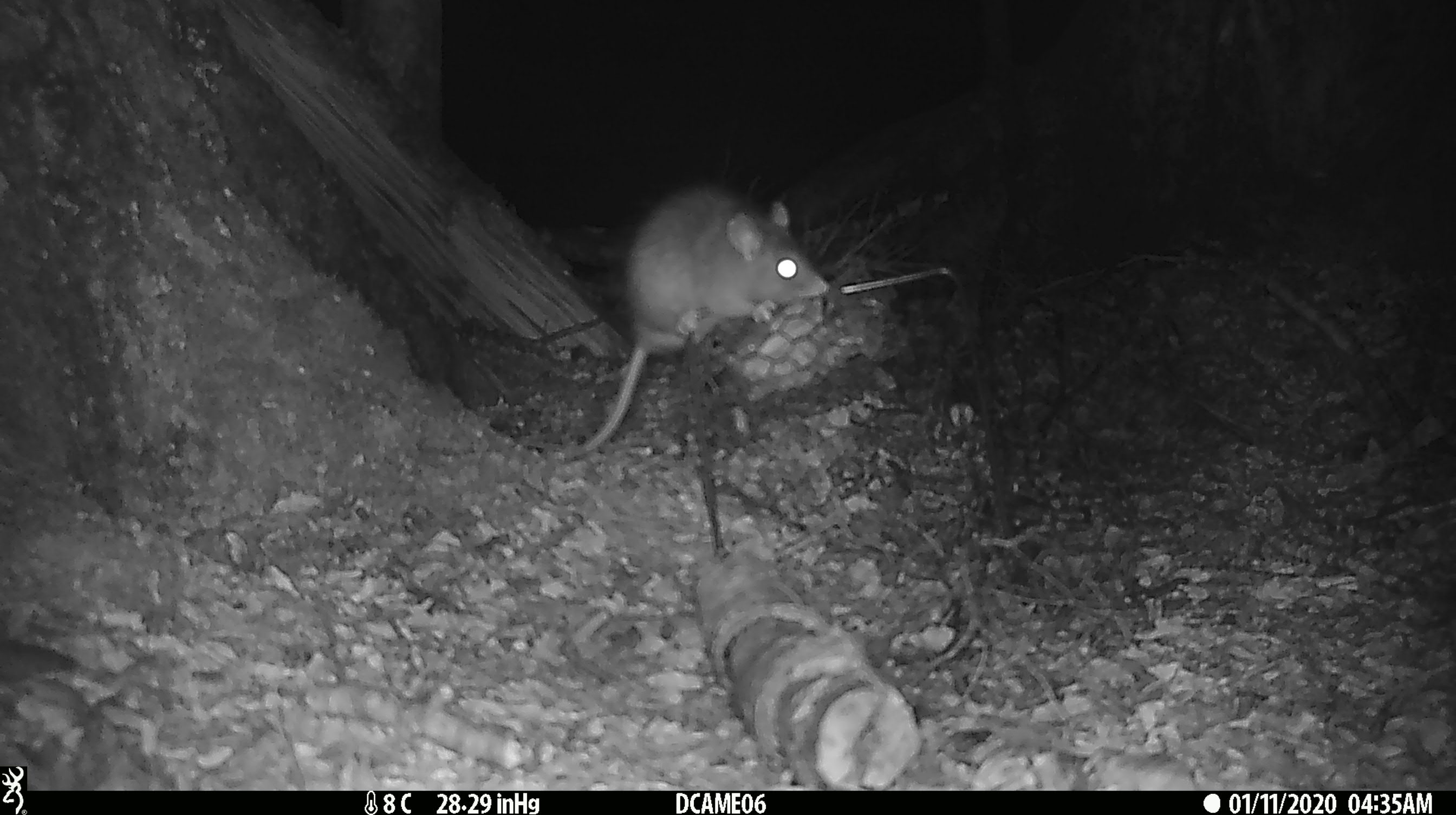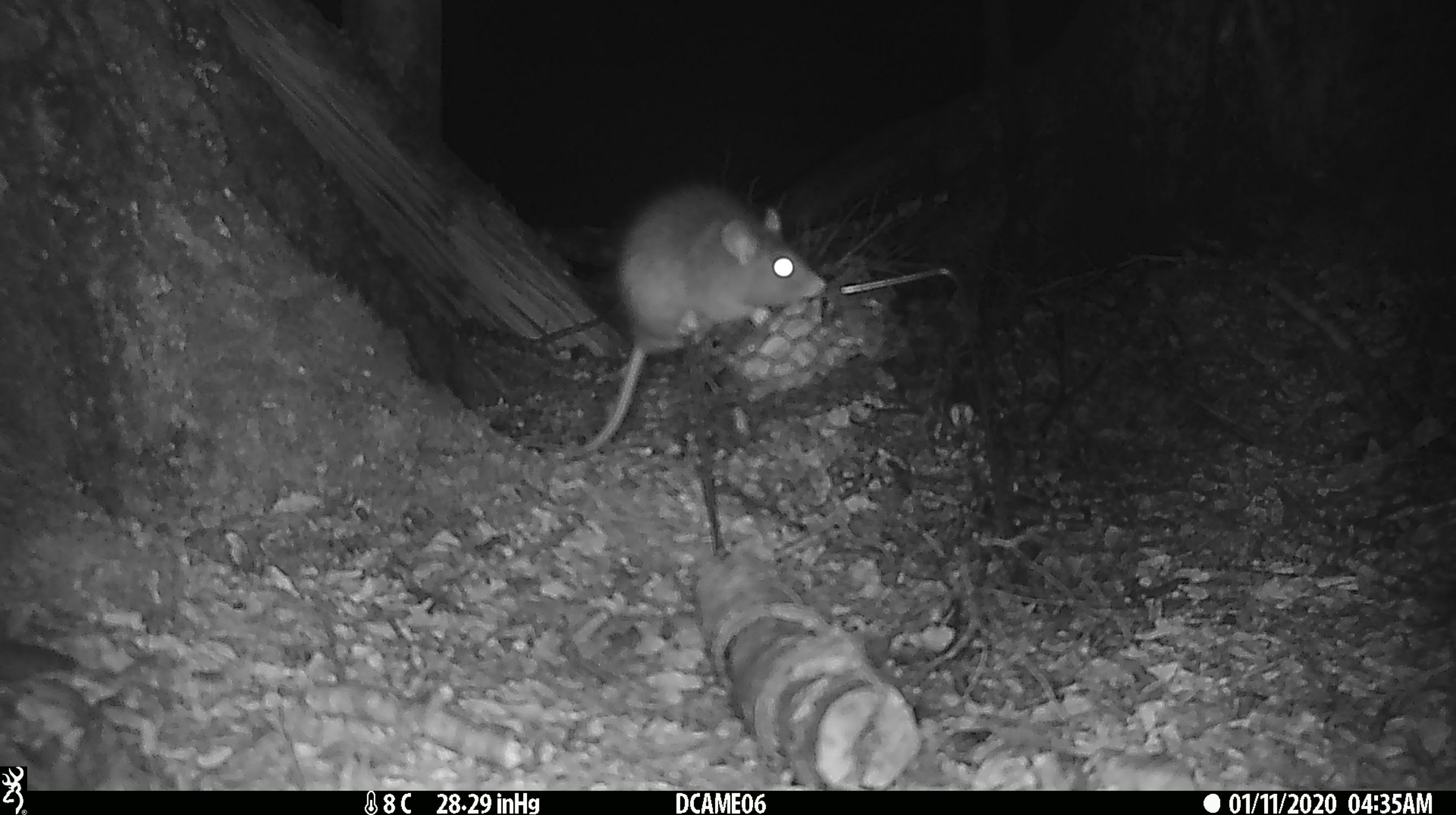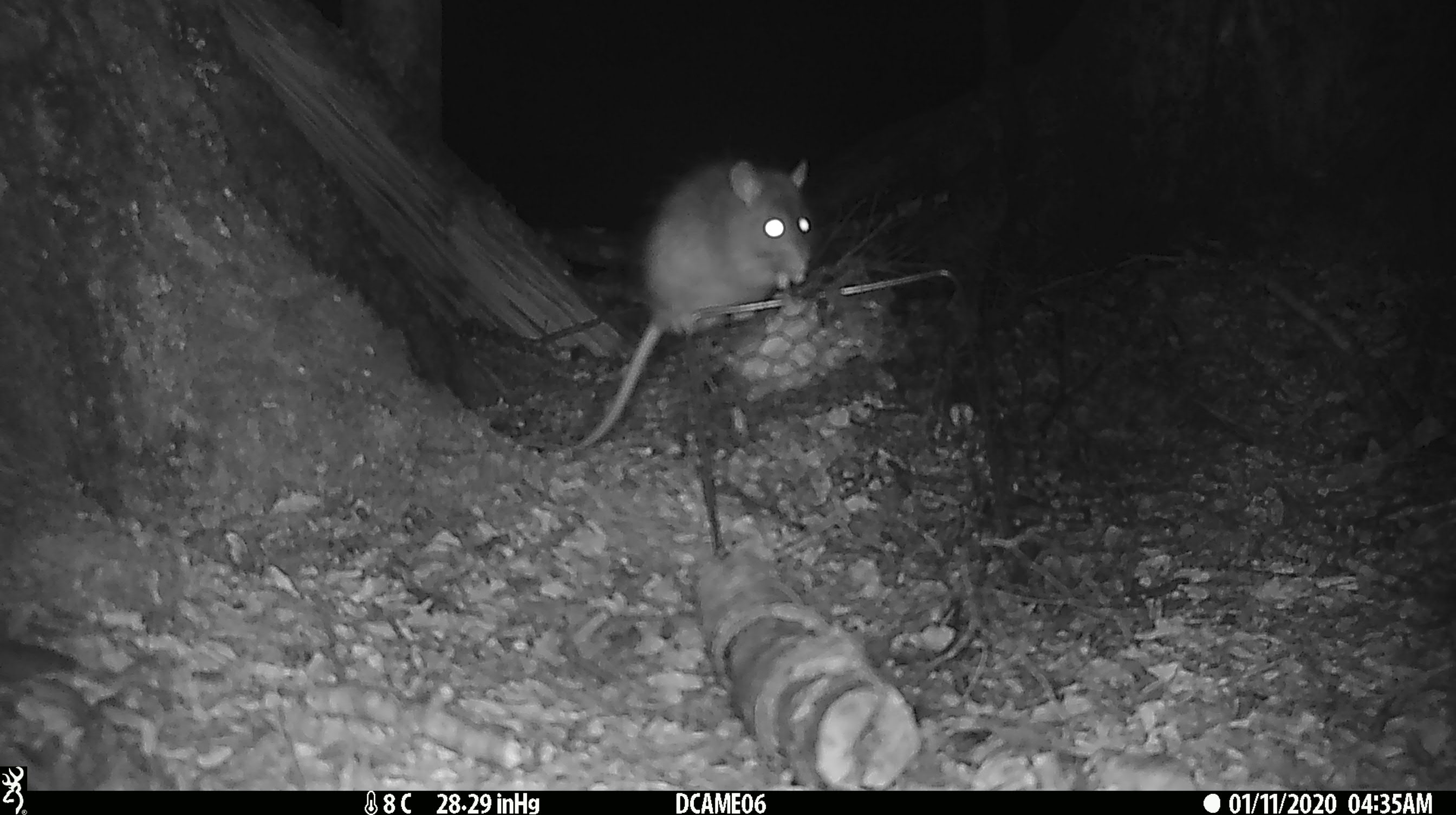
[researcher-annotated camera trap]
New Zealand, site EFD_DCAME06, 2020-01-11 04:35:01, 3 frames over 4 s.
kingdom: Animalia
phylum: Chordata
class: Mammalia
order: Rodentia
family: Muridae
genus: Rattus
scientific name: Rattus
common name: rat